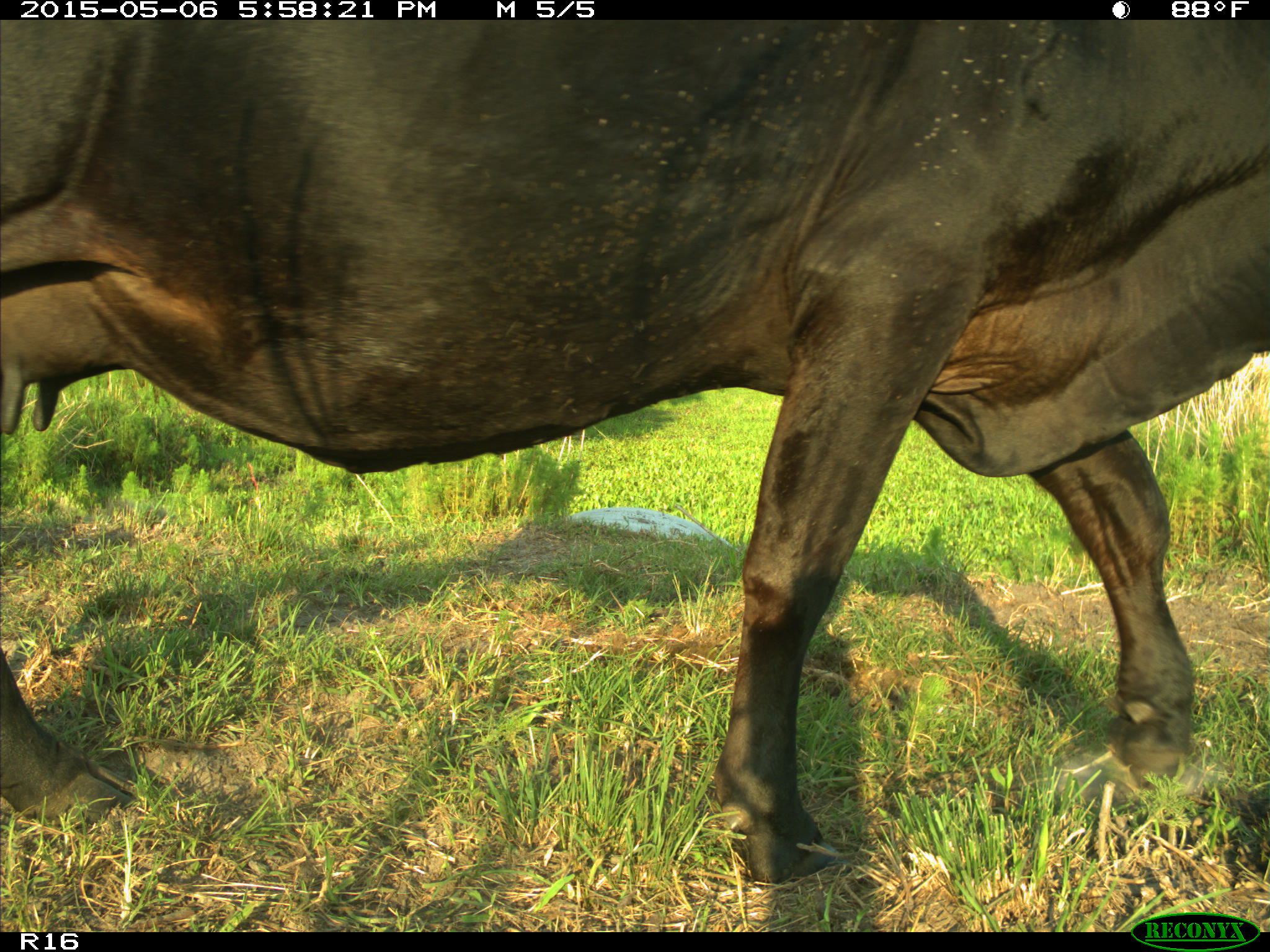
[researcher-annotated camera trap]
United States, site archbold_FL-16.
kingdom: Animalia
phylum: Chordata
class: Mammalia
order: Artiodactyla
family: Bovidae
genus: Bos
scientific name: Bos taurus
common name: domestic cow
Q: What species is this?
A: Bos taurus (domestic cow).